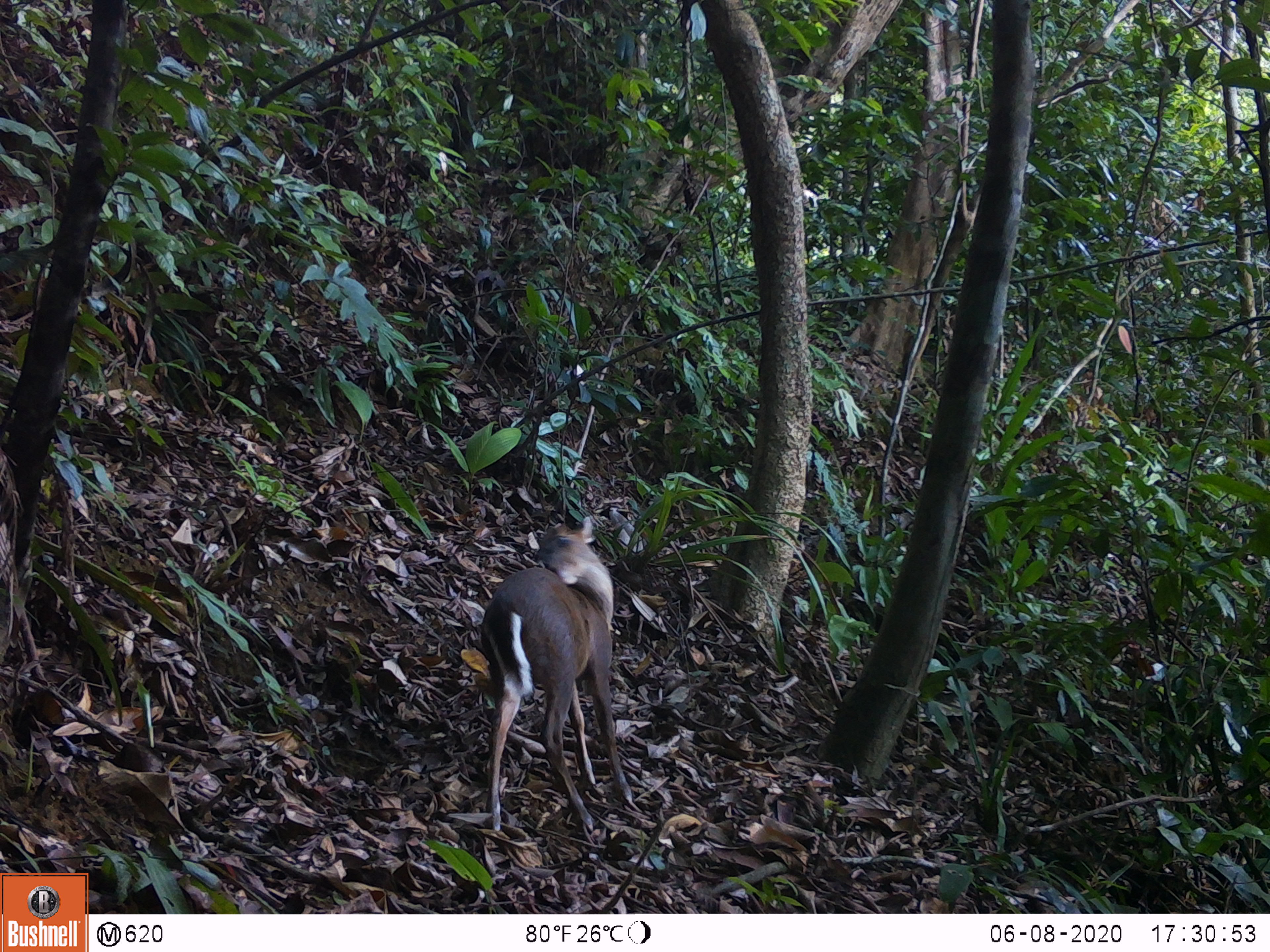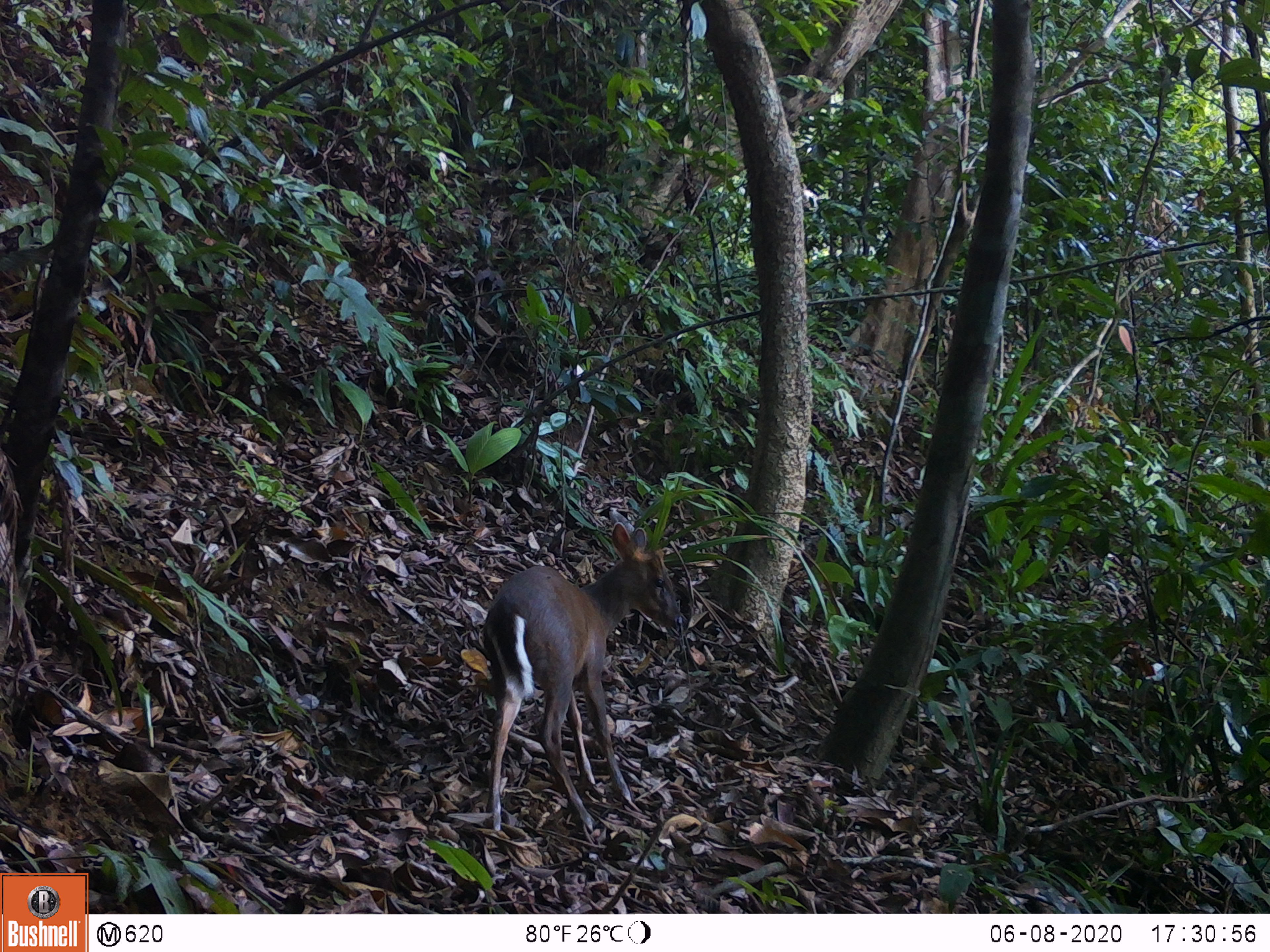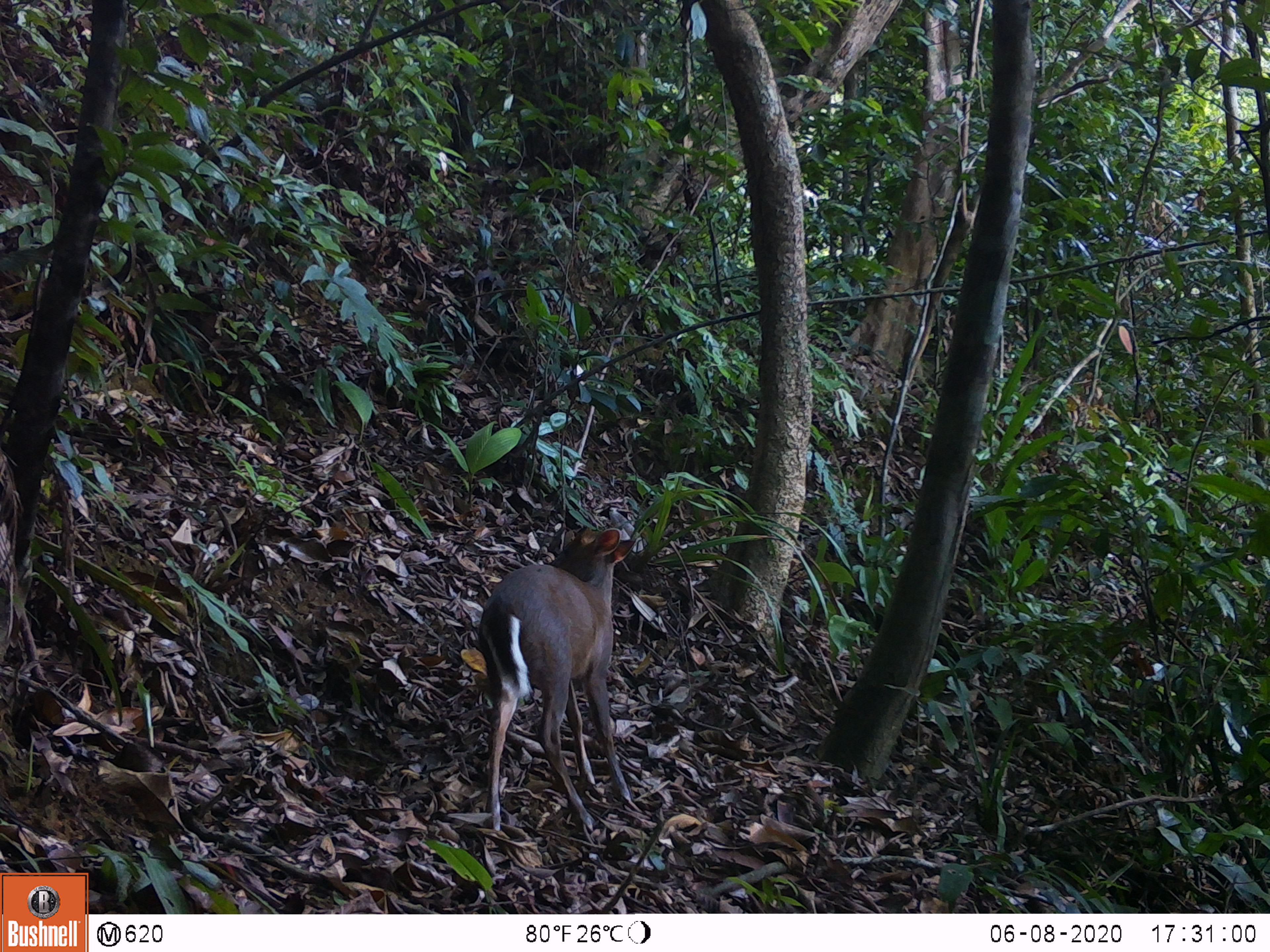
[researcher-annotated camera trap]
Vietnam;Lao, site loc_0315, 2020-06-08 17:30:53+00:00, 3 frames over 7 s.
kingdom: Animalia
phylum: Chordata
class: Mammalia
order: Artiodactyla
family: Cervidae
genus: Muntiacus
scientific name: Muntiacus rooseveltorum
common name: roosevelt's muntjac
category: roosevelts muntjac group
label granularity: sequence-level